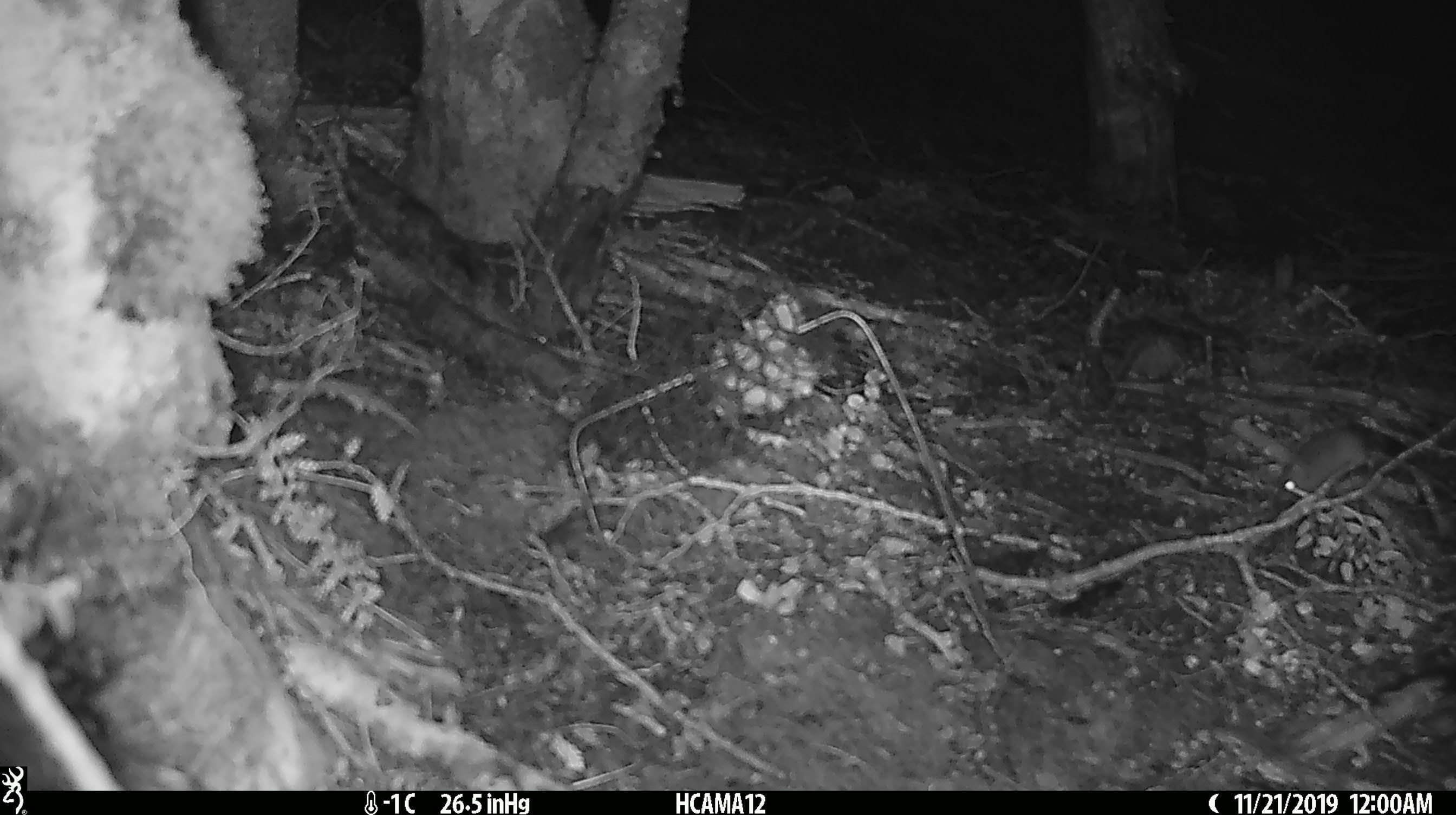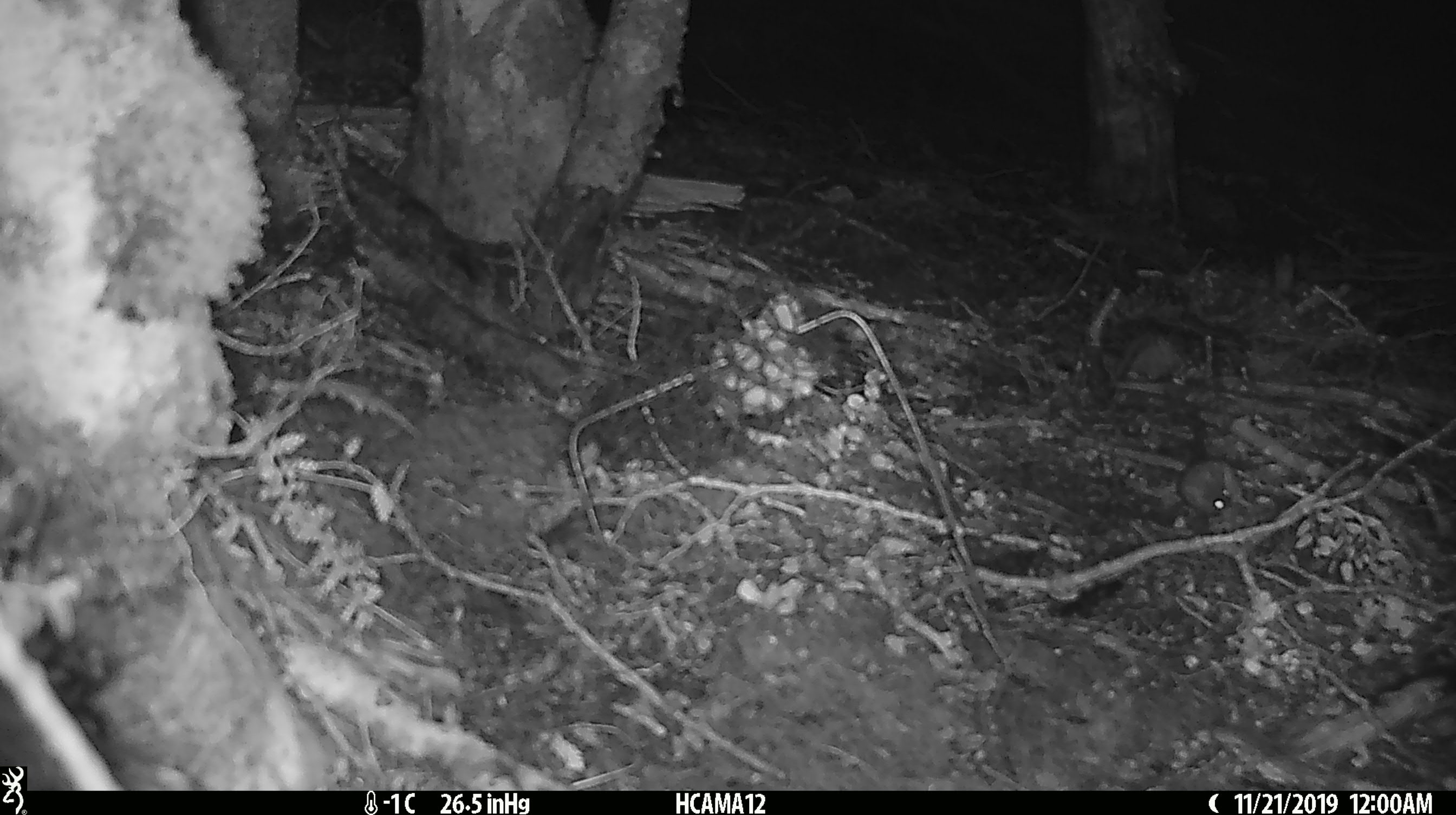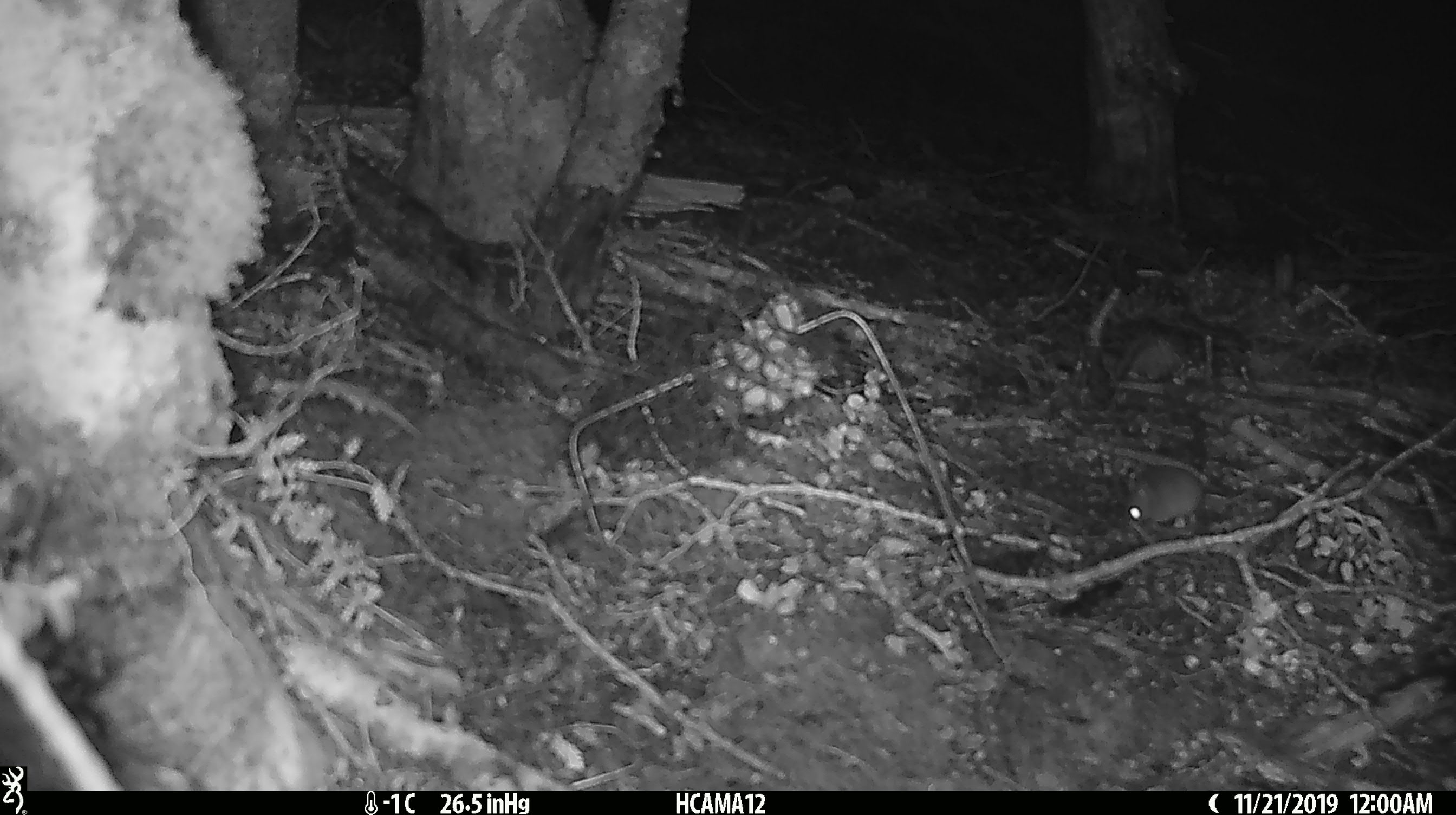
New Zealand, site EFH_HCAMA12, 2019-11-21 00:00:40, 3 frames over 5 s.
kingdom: Animalia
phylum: Chordata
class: Mammalia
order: Rodentia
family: Muridae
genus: Mus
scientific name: Mus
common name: mouse